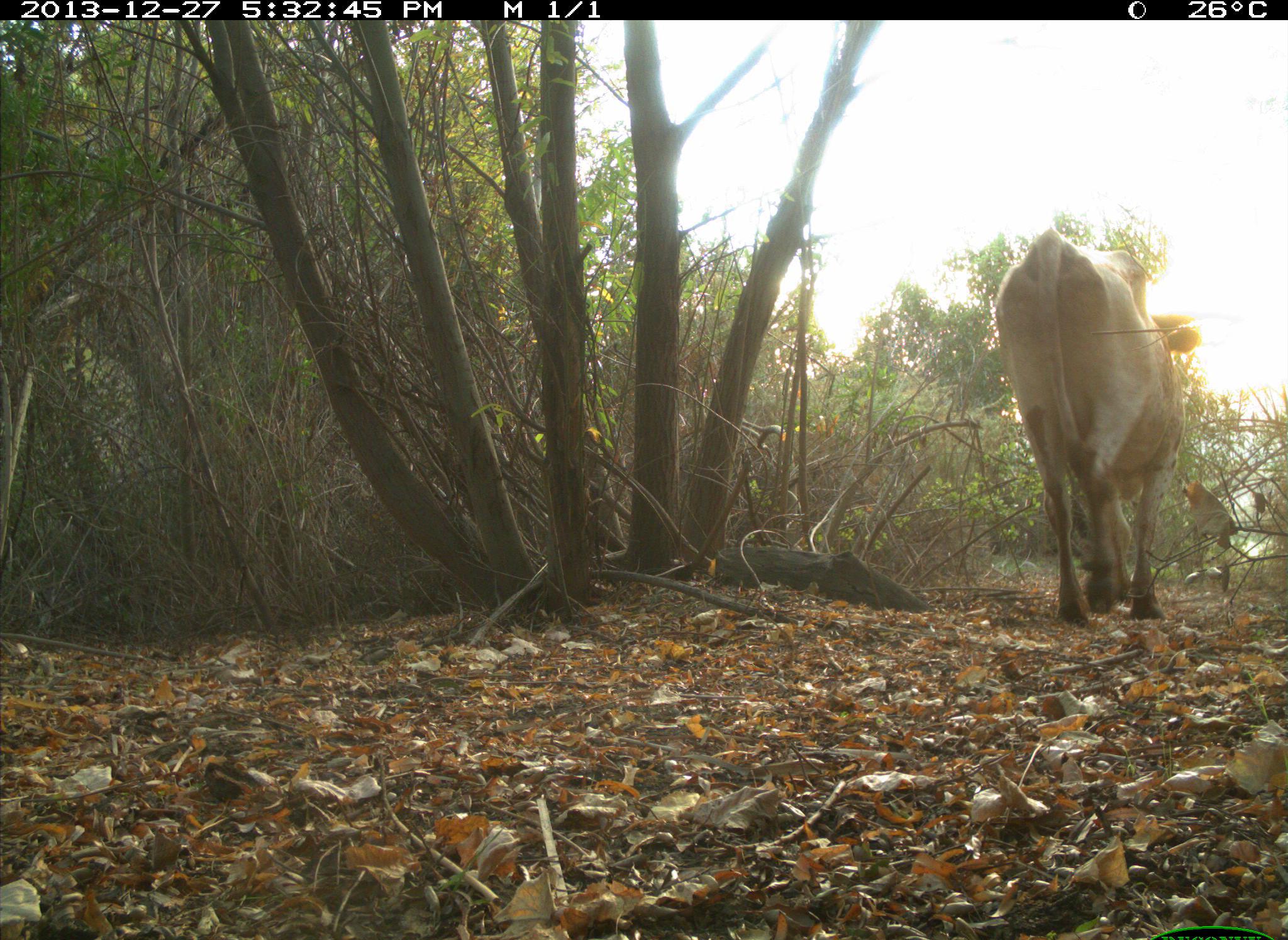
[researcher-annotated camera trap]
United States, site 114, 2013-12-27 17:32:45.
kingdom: Animalia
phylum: Chordata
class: Mammalia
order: Artiodactyla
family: Bovidae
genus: Bos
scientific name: Bos taurus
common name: cow